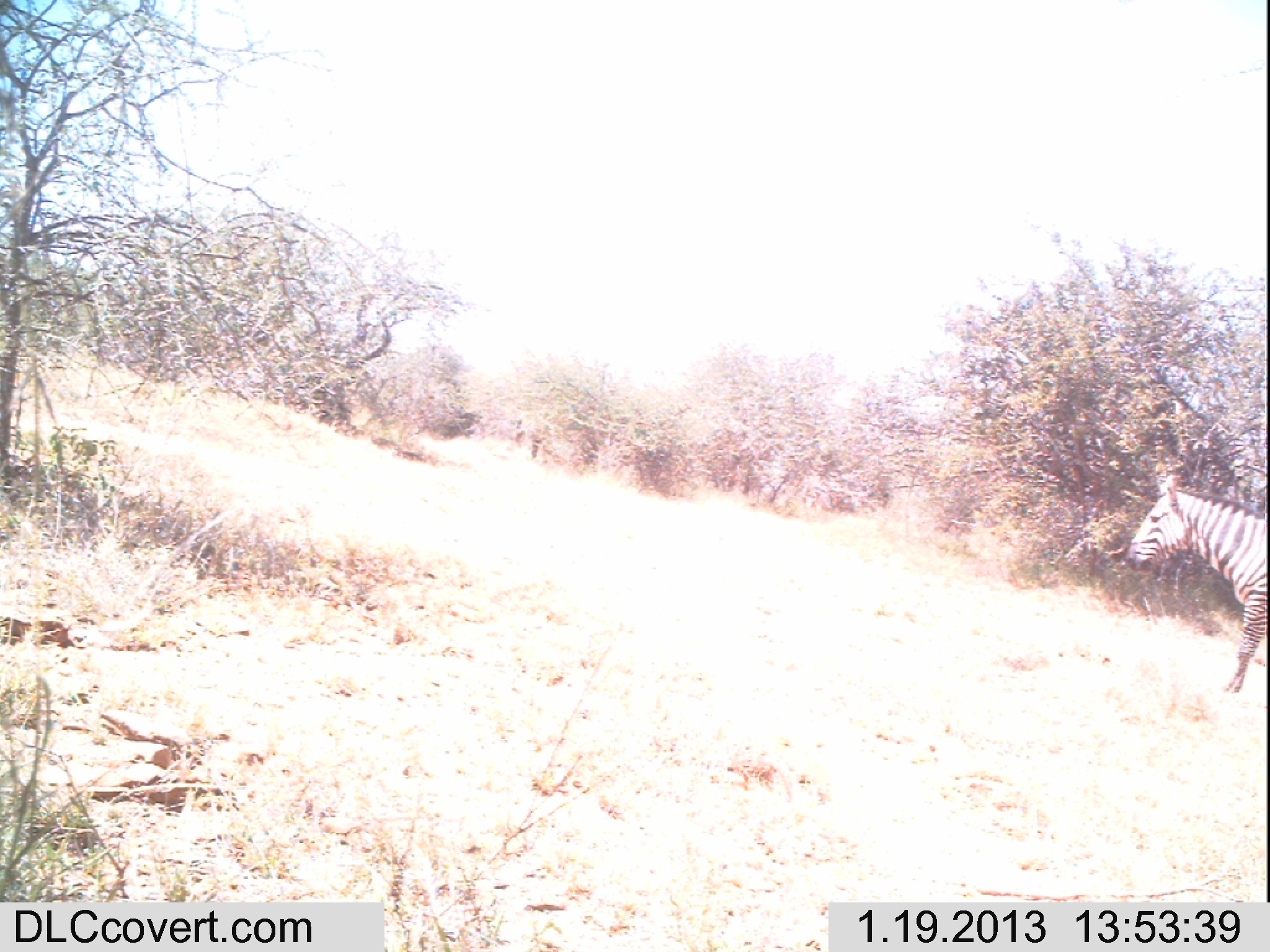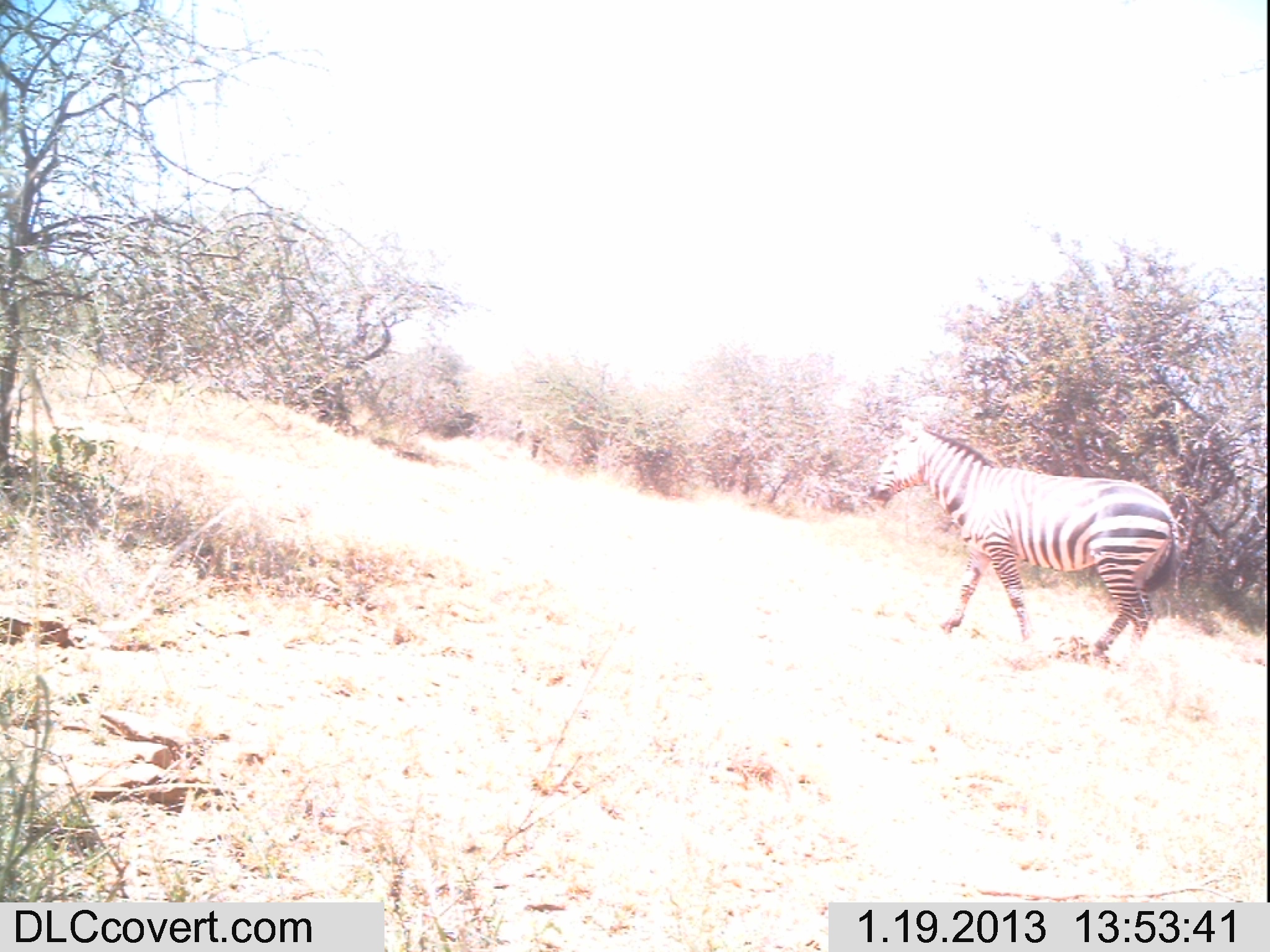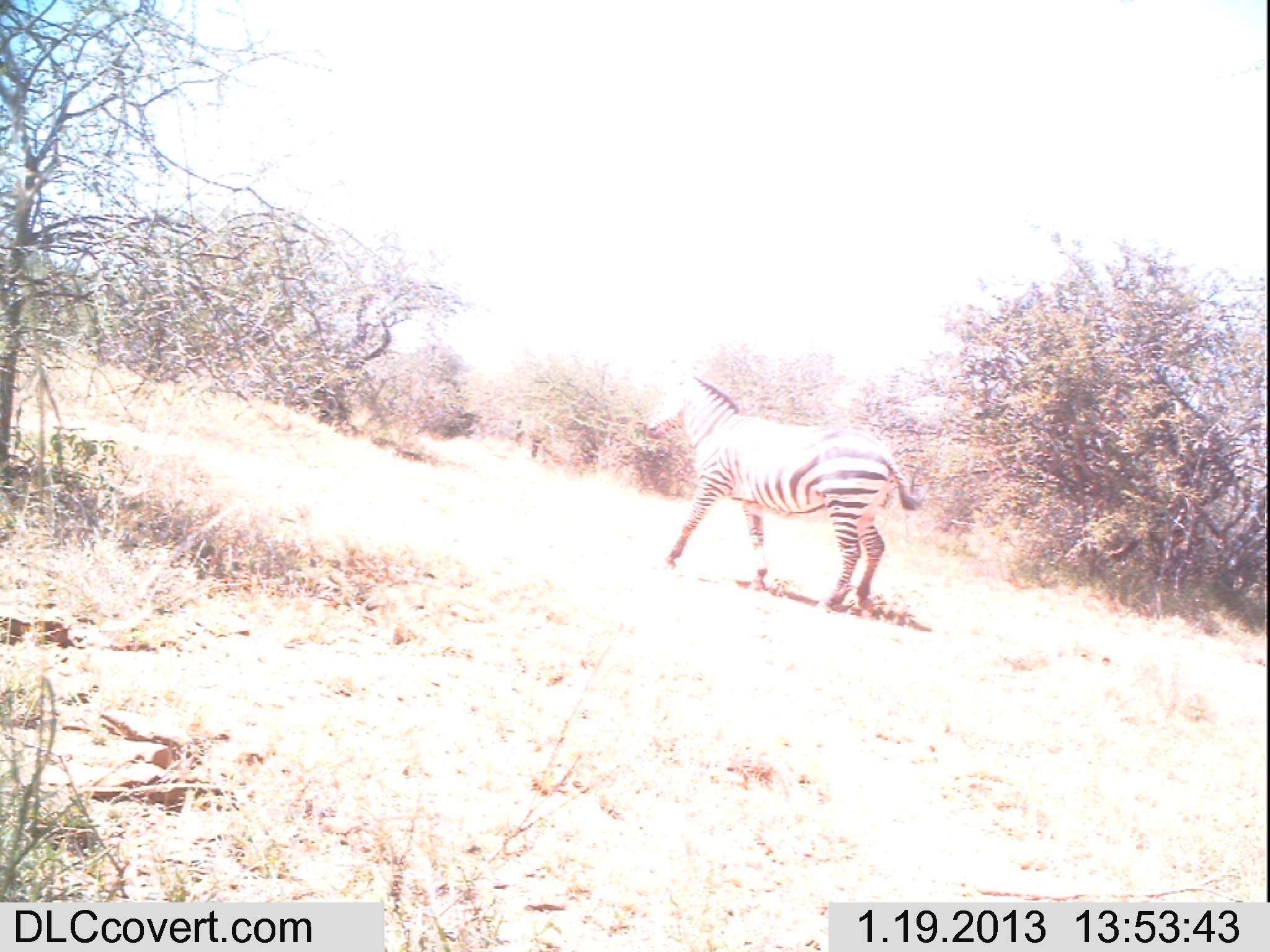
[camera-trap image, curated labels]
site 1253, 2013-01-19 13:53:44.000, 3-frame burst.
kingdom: Animalia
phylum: Chordata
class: Mammalia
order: Perissodactyla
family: Equidae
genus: Equus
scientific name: Equus quagga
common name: plains zebra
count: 1